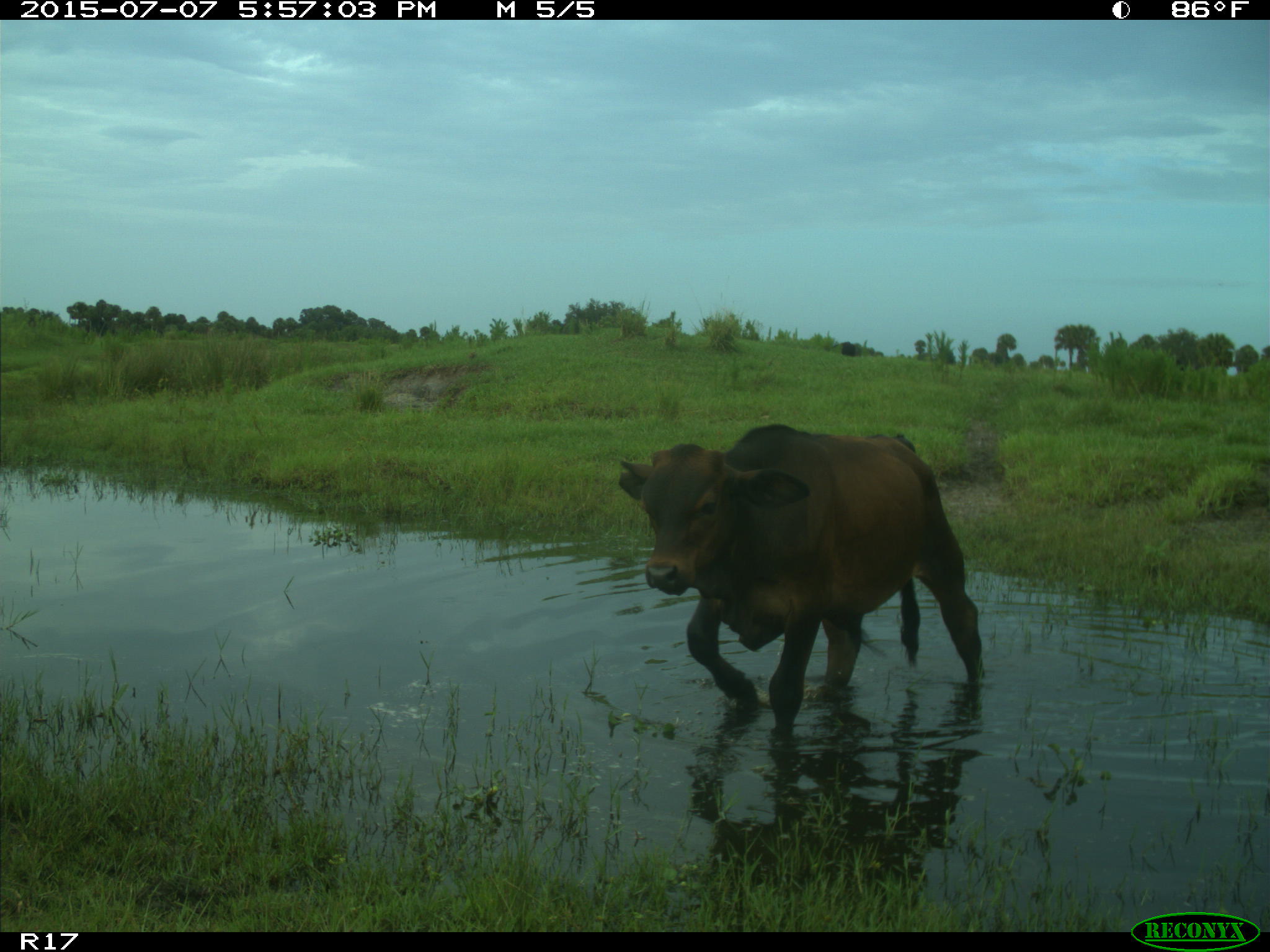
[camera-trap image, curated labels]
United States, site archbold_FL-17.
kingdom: Animalia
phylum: Chordata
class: Mammalia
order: Artiodactyla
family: Bovidae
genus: Bos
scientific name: Bos taurus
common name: domestic cow